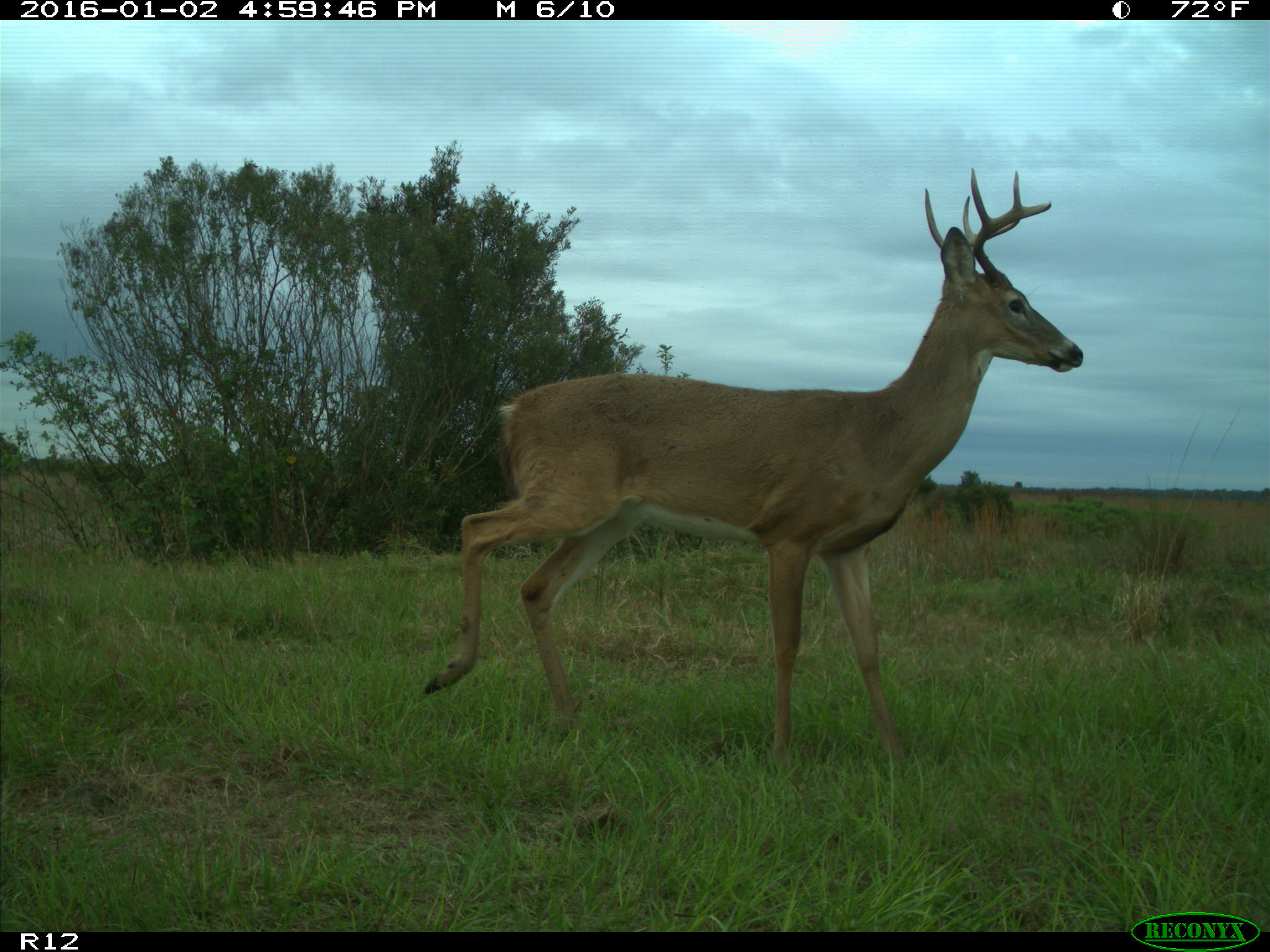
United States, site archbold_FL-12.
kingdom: Animalia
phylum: Chordata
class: Mammalia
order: Artiodactyla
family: Cervidae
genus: Odocoileus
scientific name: Odocoileus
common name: deer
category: unidentified deer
Unidentified deer (deer) (Odocoileus).